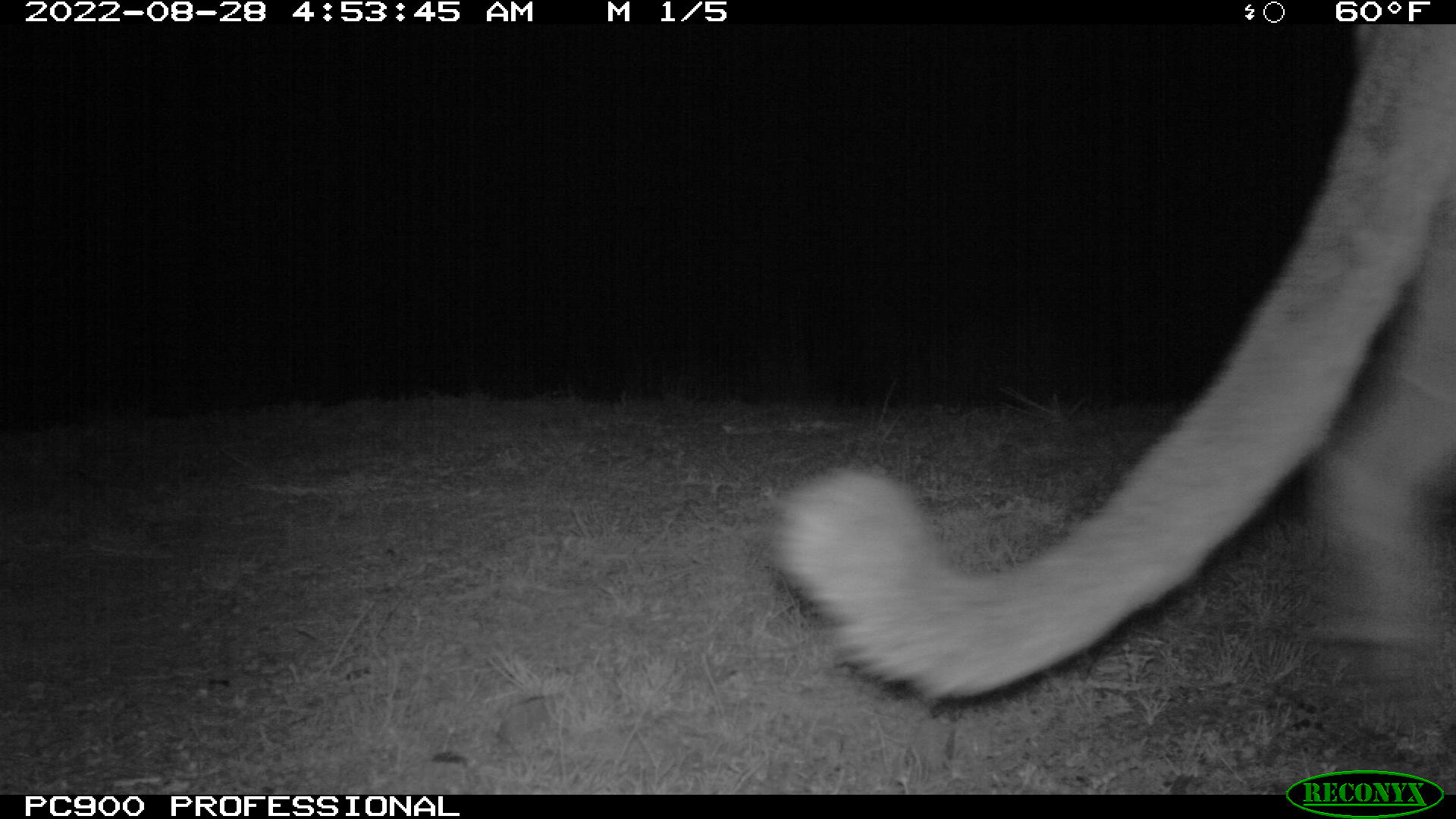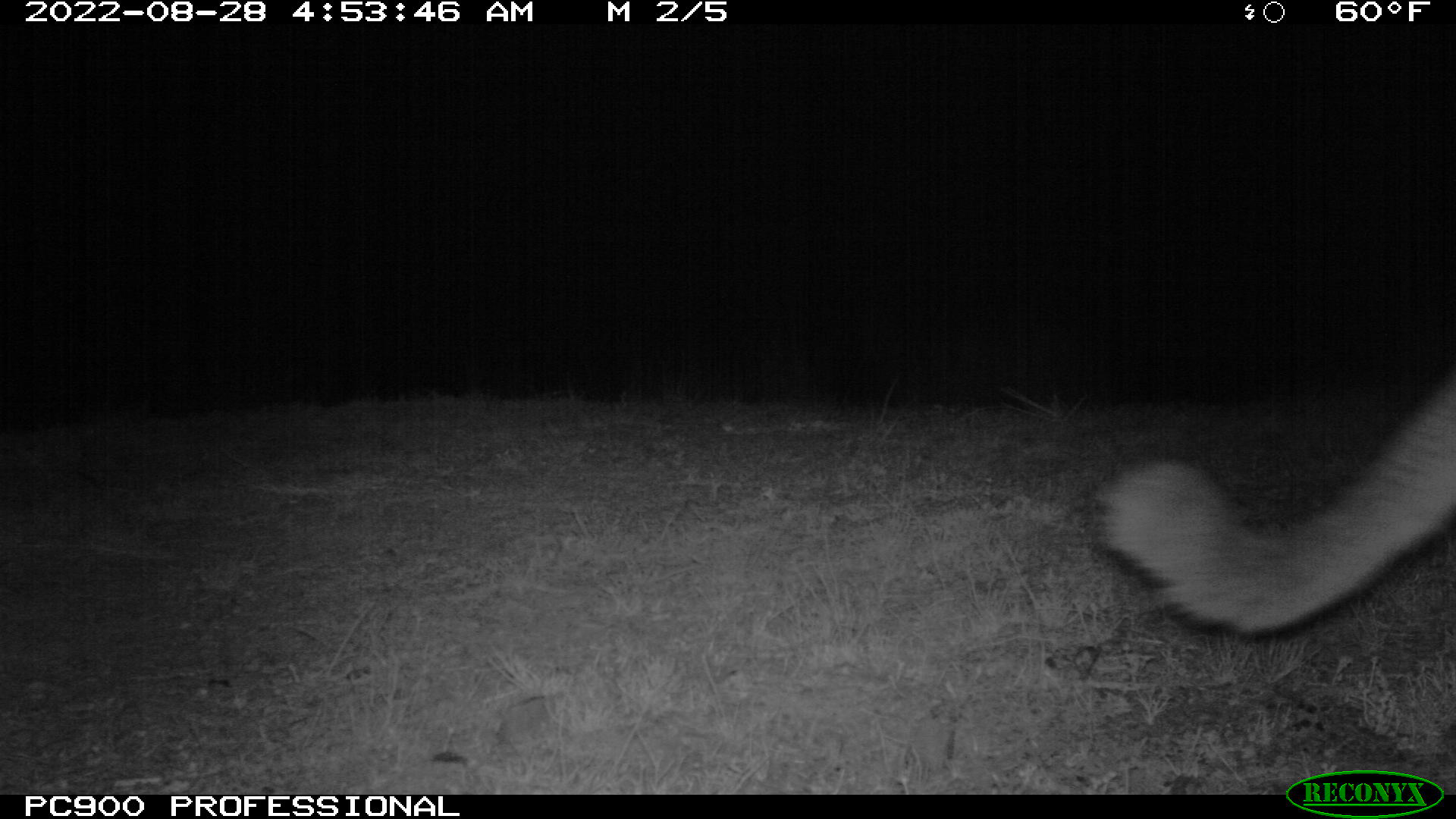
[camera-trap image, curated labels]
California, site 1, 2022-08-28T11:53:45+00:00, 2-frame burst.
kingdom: Animalia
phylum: Chordata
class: Mammalia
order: Carnivora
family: Felidae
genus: Puma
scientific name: Puma concolor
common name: puma